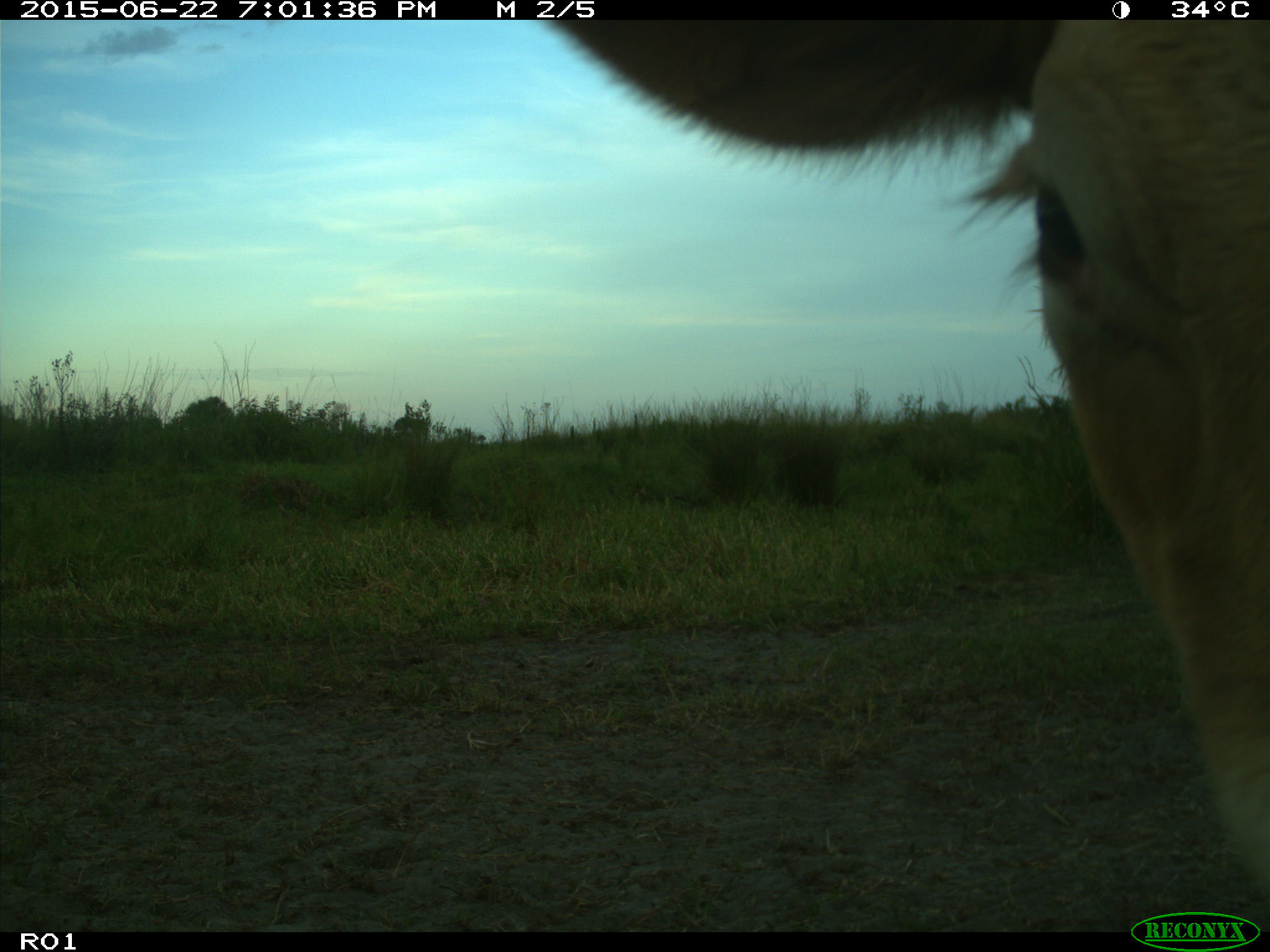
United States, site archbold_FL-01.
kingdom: Animalia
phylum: Chordata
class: Mammalia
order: Artiodactyla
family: Bovidae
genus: Bos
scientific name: Bos taurus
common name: domestic cow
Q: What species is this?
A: Bos taurus (domestic cow).